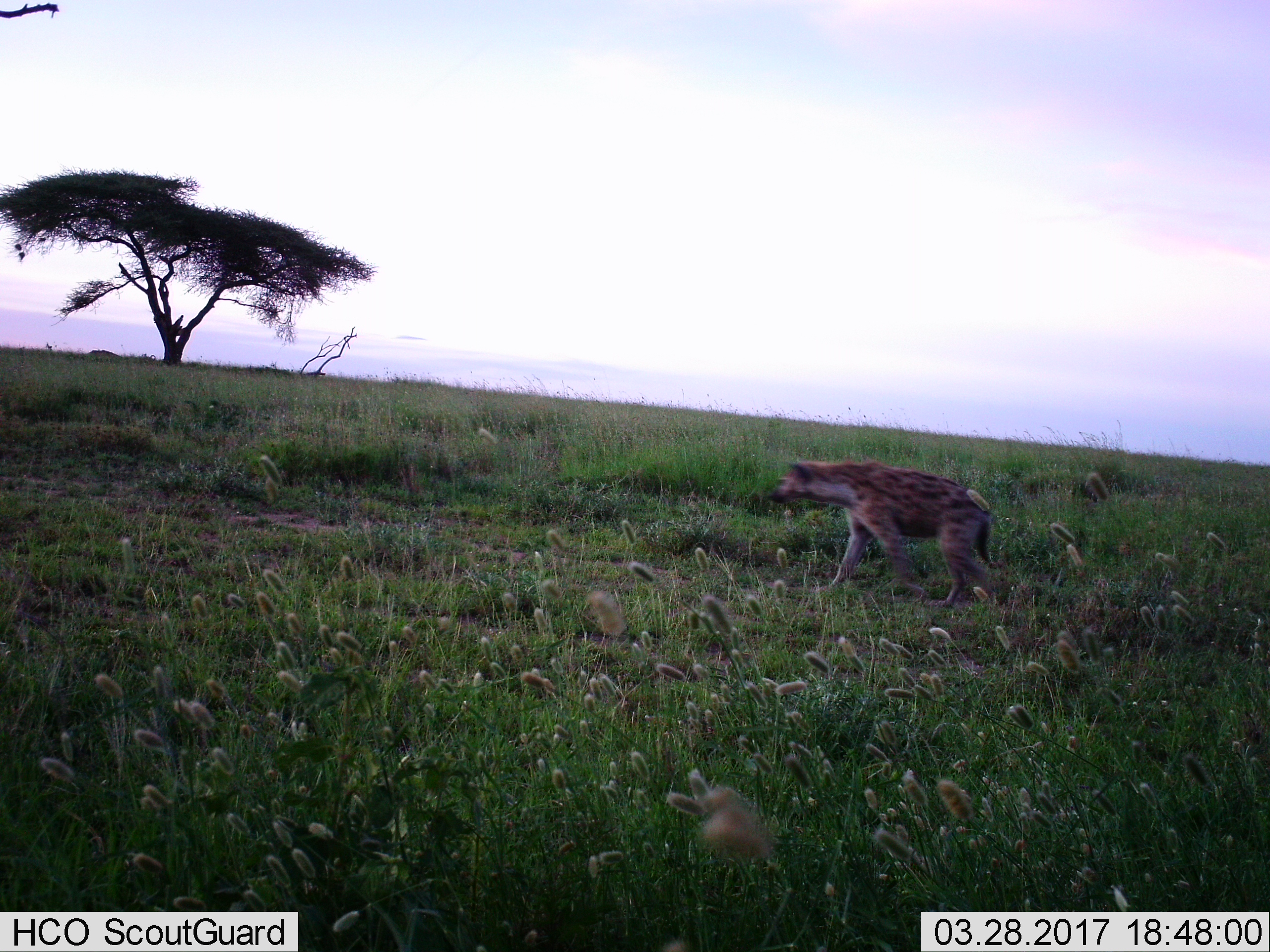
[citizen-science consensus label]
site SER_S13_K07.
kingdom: Animalia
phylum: Chordata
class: Mammalia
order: Carnivora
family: Hyaenidae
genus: Crocuta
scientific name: Crocuta crocuta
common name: spotted hyena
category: hyenaspotted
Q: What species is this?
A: Hyenaspotted (spotted hyena) (Crocuta crocuta).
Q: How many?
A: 1.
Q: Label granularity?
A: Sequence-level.